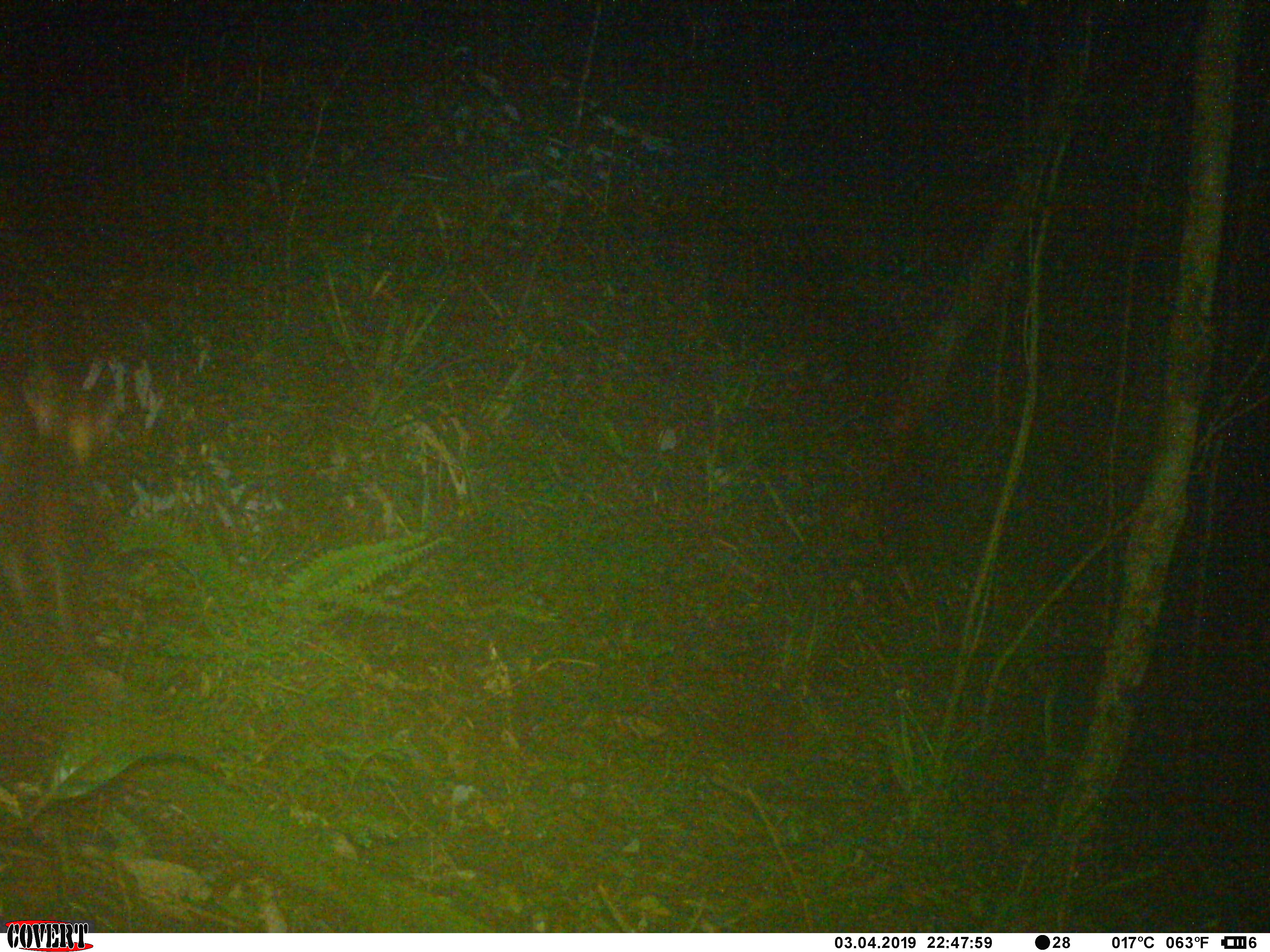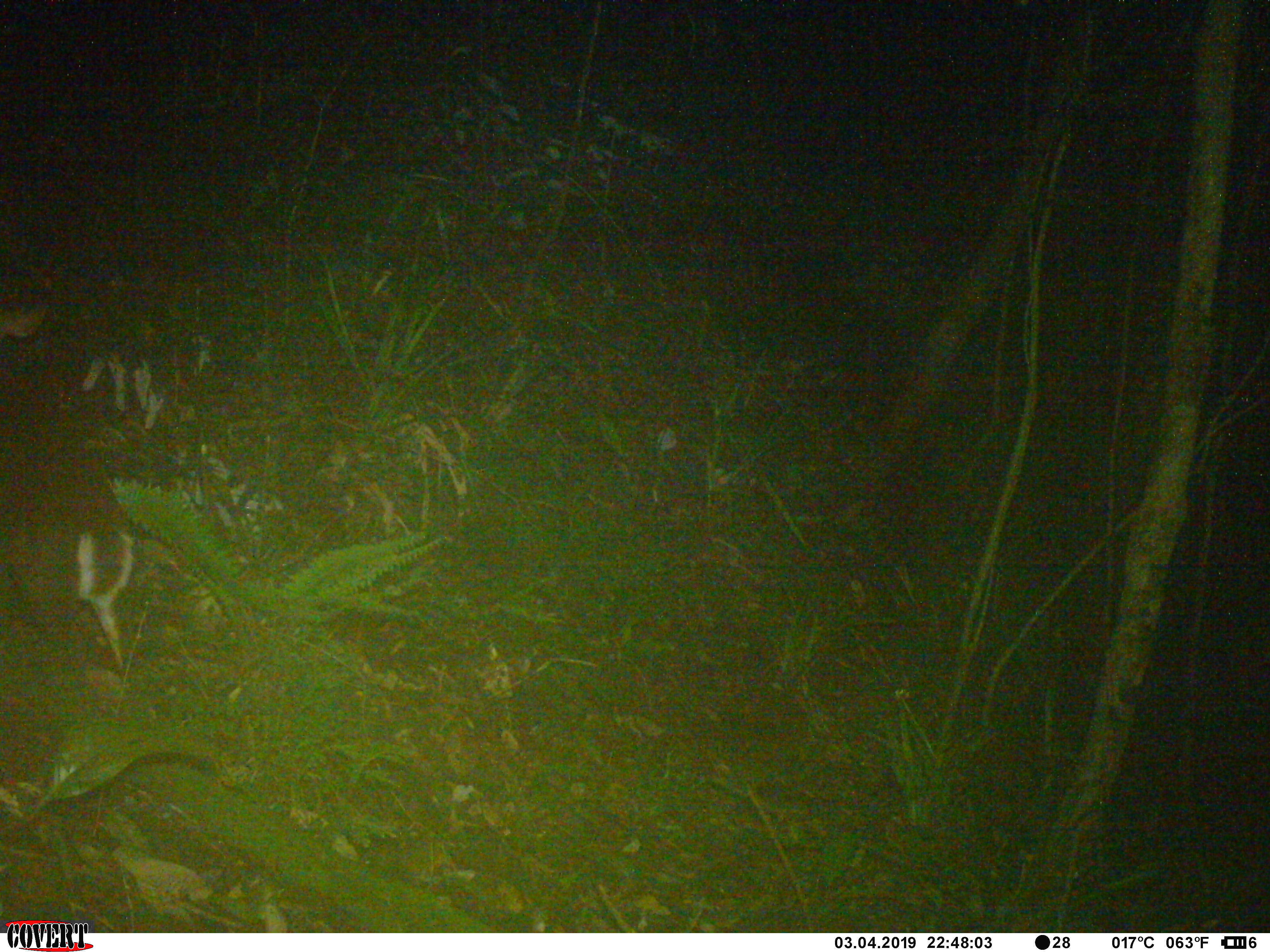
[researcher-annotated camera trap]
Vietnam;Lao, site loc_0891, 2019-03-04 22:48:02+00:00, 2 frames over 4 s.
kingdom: Animalia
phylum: Chordata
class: Mammalia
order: Artiodactyla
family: Cervidae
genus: Muntiacus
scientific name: Muntiacus rooseveltorum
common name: roosevelt's muntjac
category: roosevelts muntjac group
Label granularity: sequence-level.